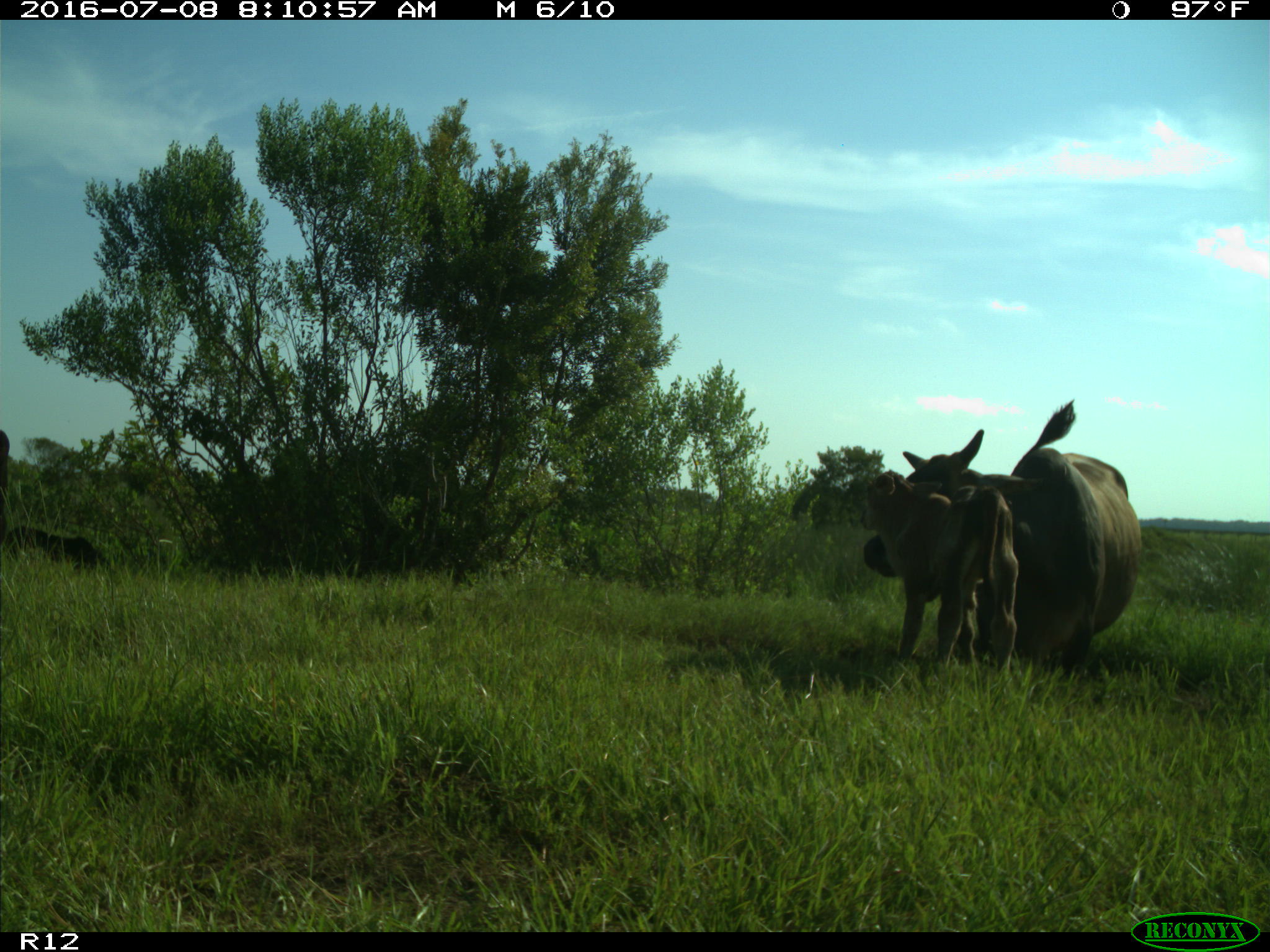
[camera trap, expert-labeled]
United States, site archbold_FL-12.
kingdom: Animalia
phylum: Chordata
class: Mammalia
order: Artiodactyla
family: Bovidae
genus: Bos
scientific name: Bos taurus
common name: domestic cow